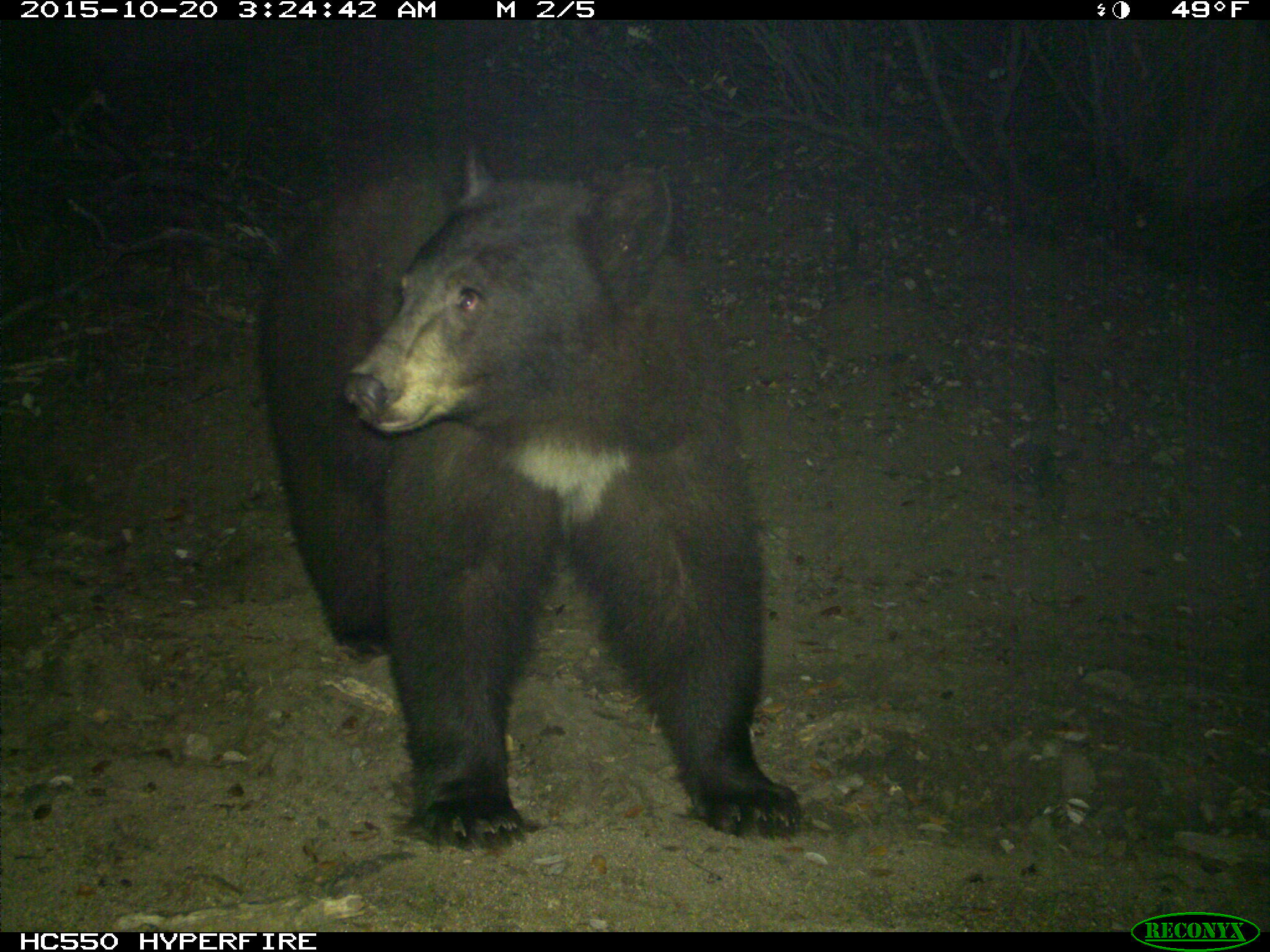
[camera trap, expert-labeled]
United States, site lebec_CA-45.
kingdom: Animalia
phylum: Chordata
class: Mammalia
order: Carnivora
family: Ursidae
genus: Ursus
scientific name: Ursus americanus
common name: american black bear